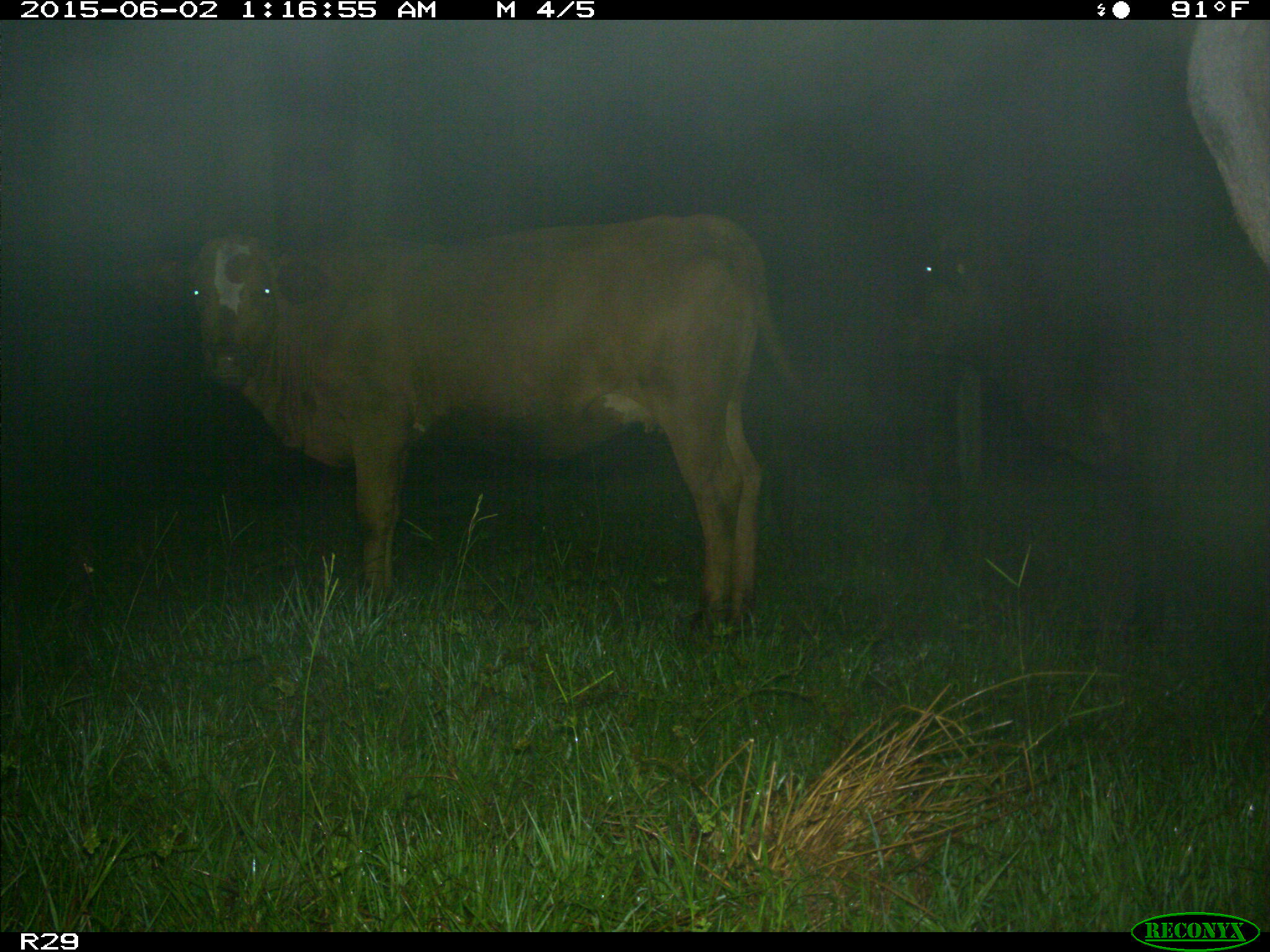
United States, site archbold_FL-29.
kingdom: Animalia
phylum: Chordata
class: Mammalia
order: Artiodactyla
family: Bovidae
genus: Bos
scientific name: Bos taurus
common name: domestic cow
Bos taurus (domestic cow).